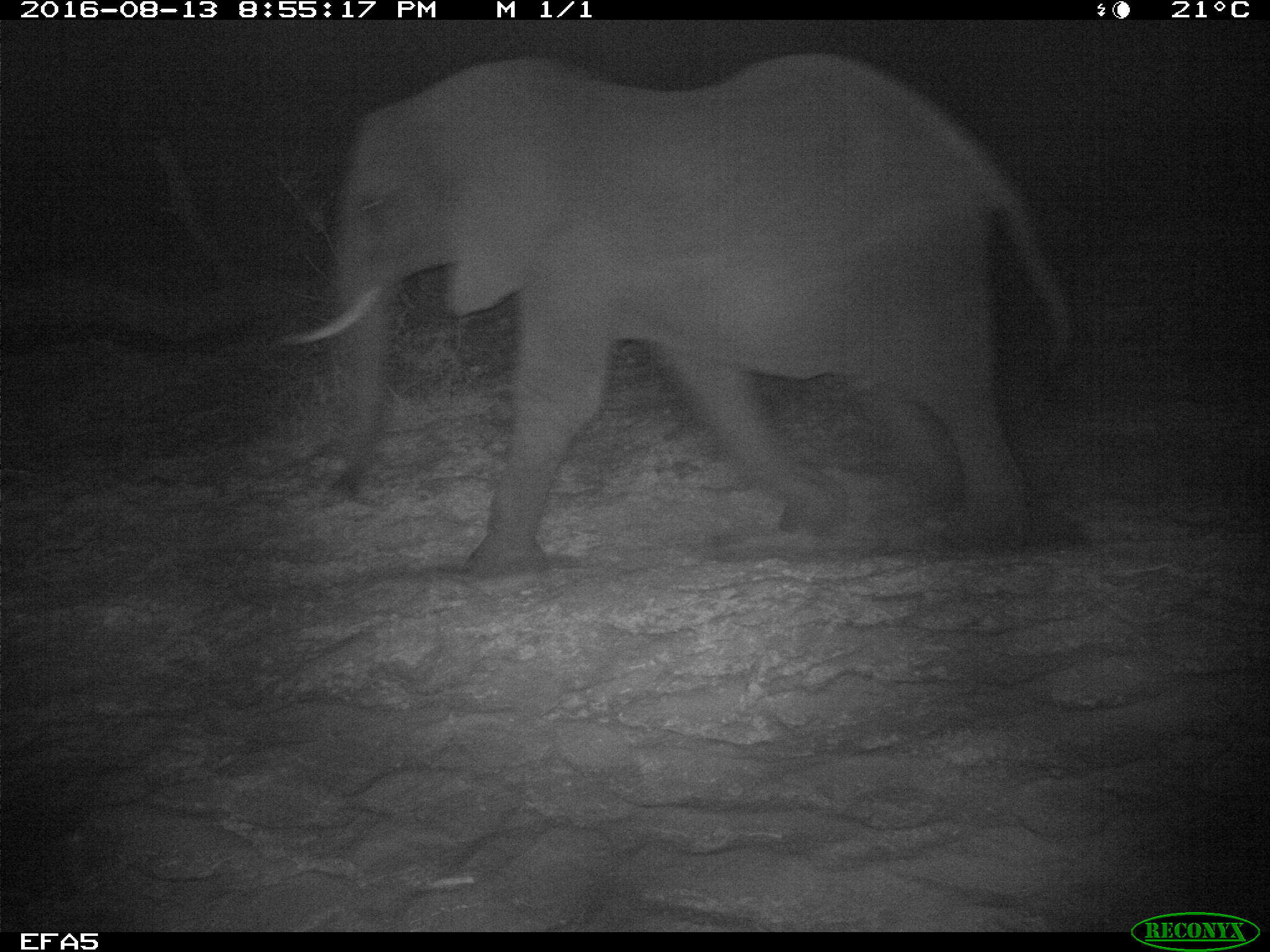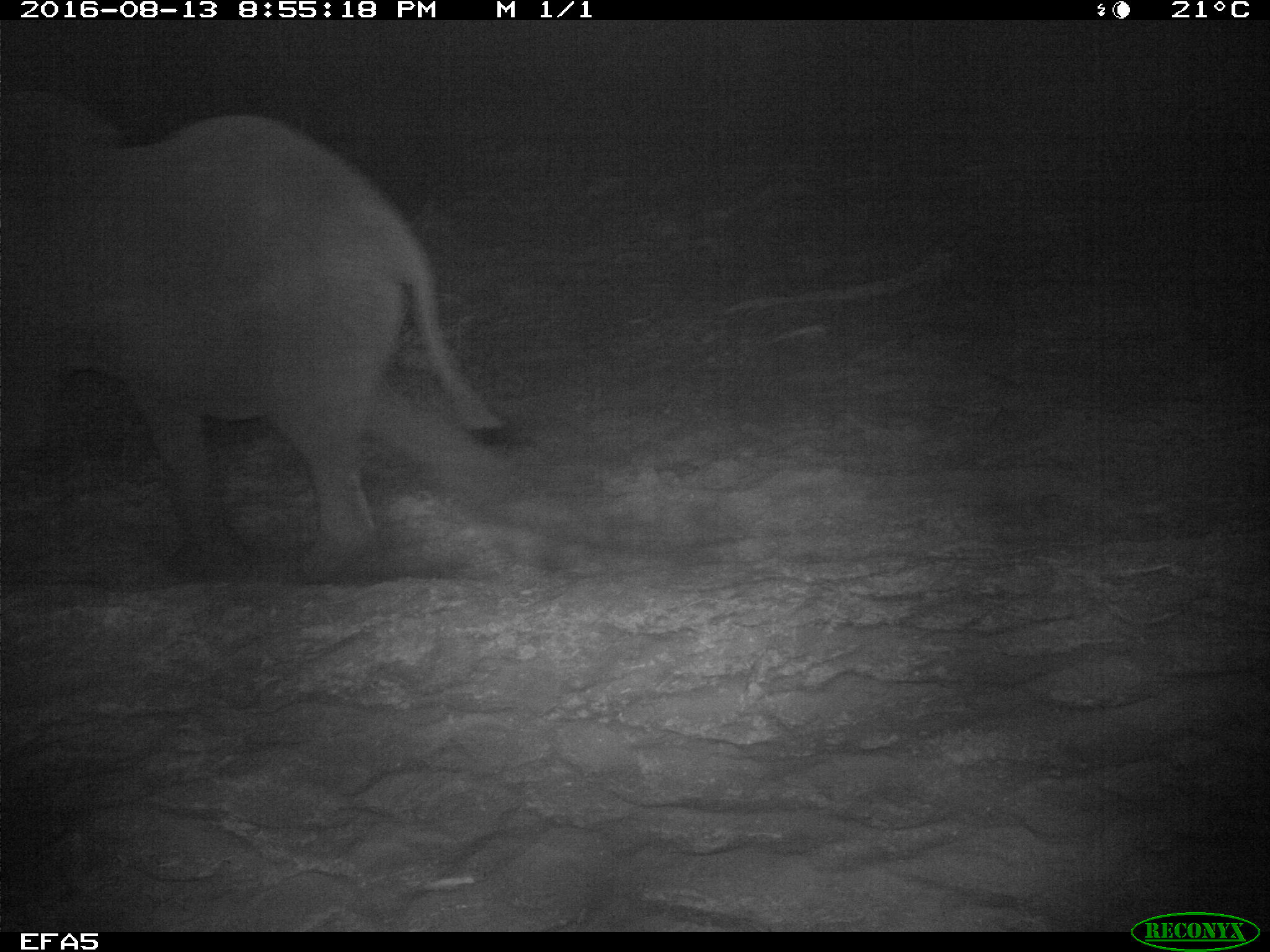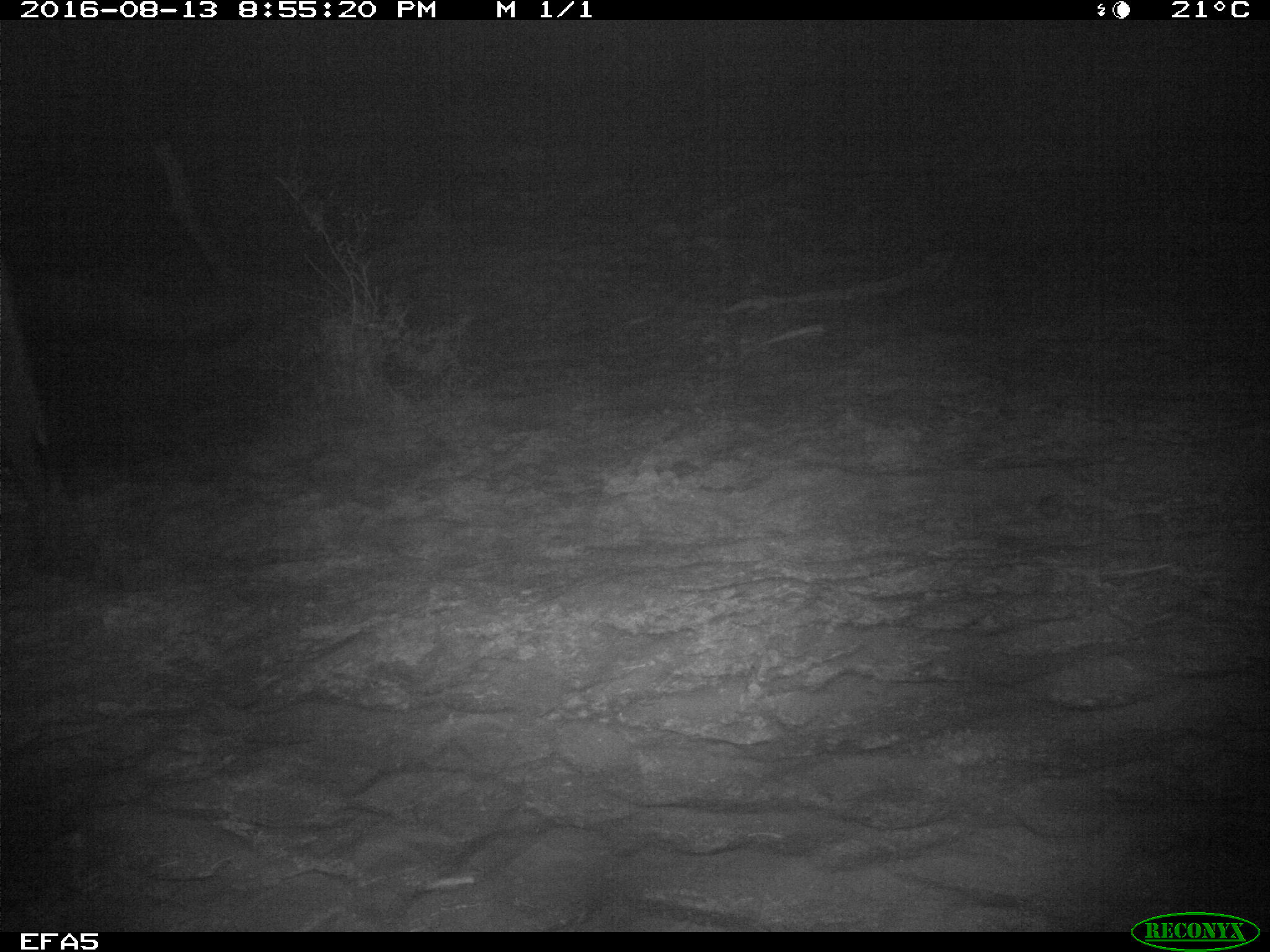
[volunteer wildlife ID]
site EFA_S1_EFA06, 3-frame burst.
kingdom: Animalia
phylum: Chordata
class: Mammalia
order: Proboscidea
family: Elephantidae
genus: Loxodonta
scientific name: Loxodonta africana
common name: african bush elephant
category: elephant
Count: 1.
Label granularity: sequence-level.